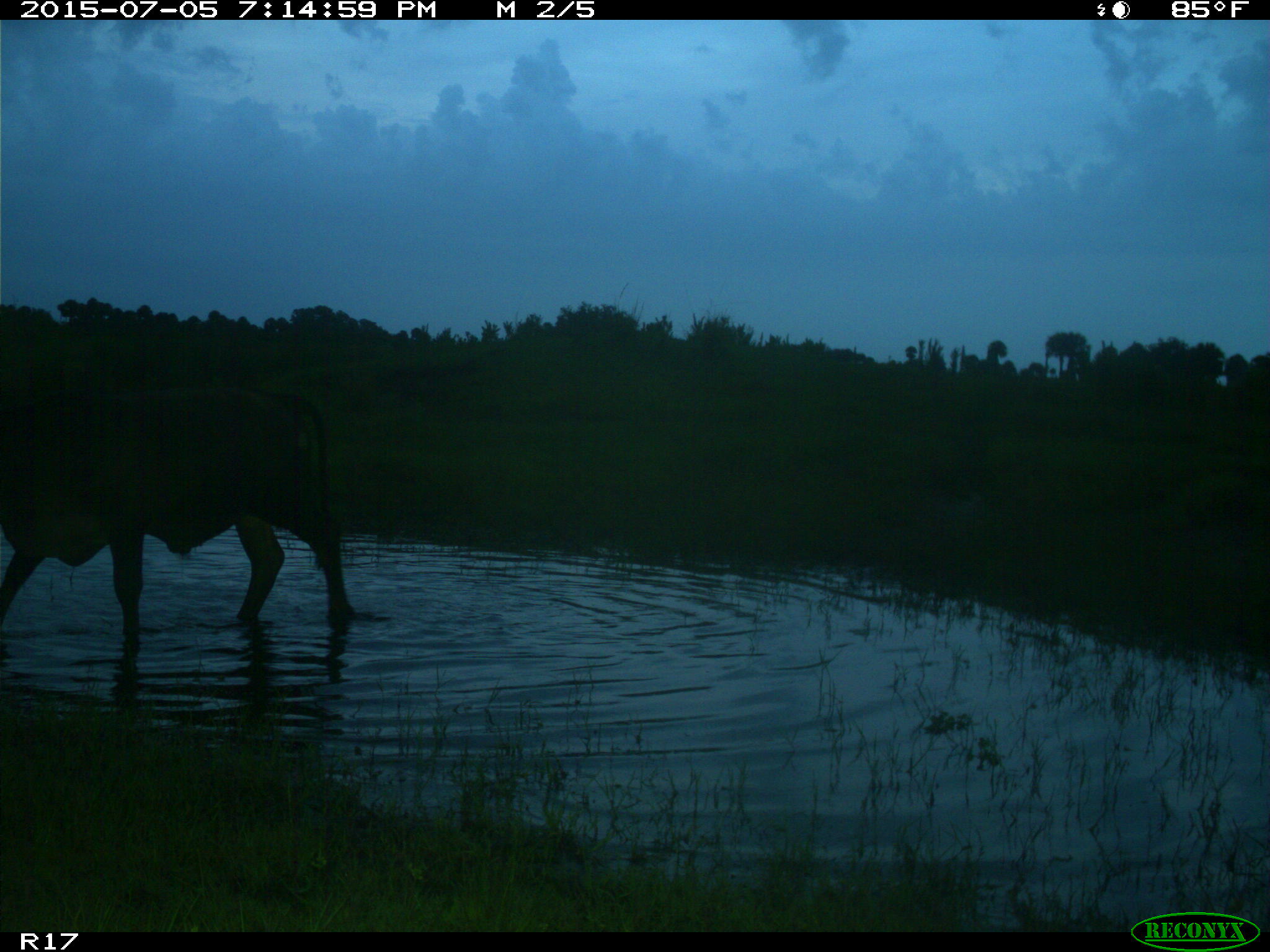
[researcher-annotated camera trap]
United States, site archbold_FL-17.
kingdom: Animalia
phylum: Chordata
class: Mammalia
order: Artiodactyla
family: Bovidae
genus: Bos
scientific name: Bos taurus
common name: domestic cow